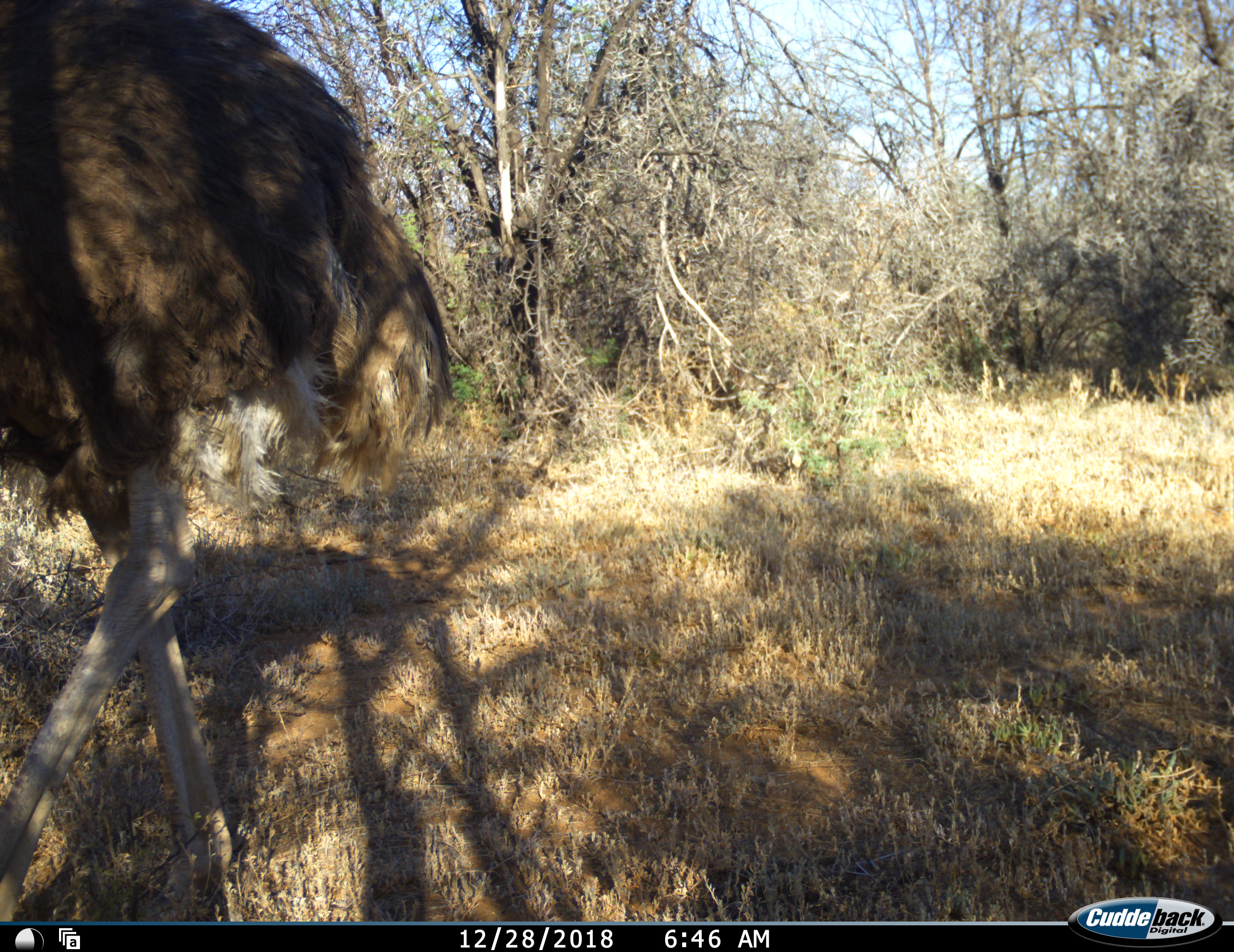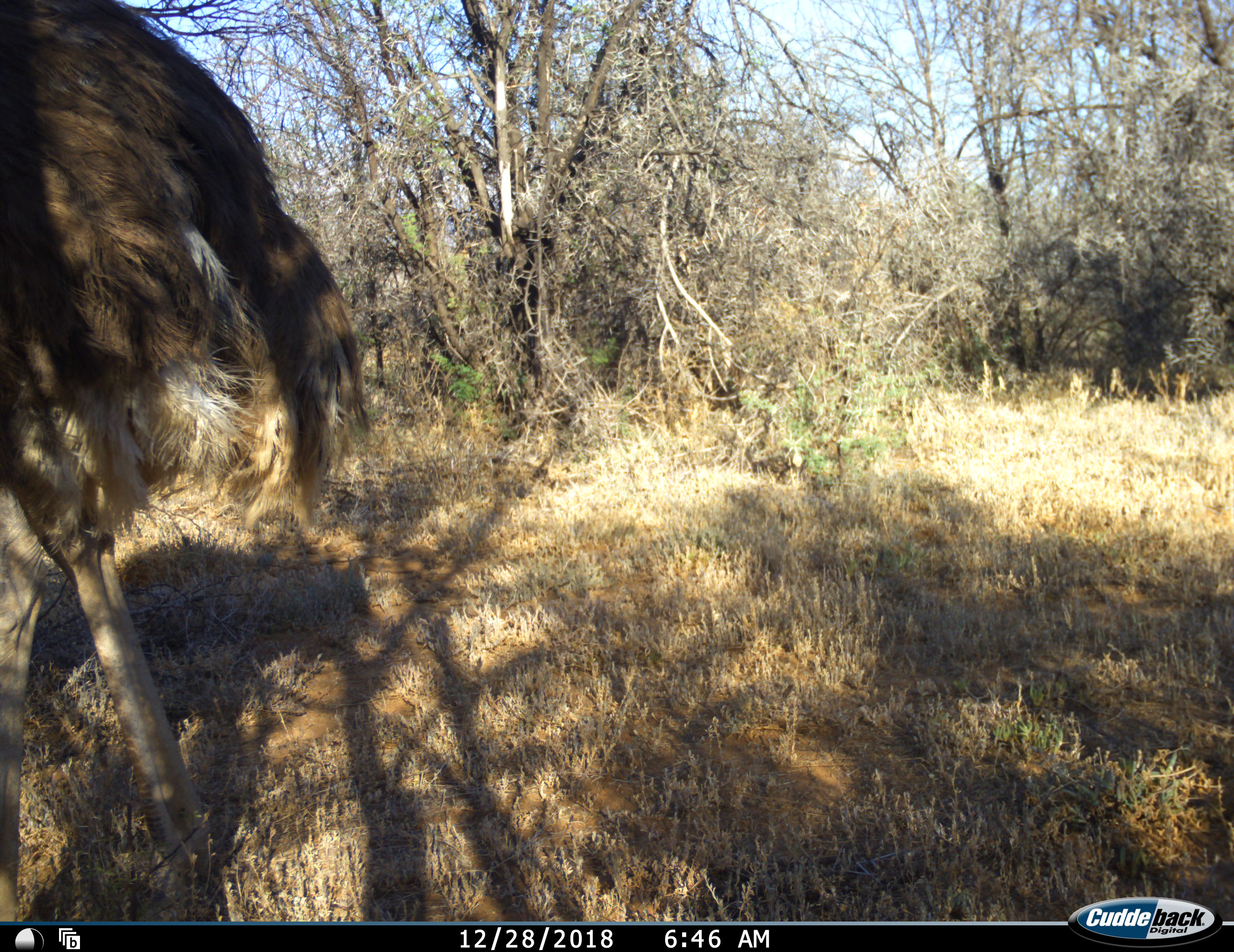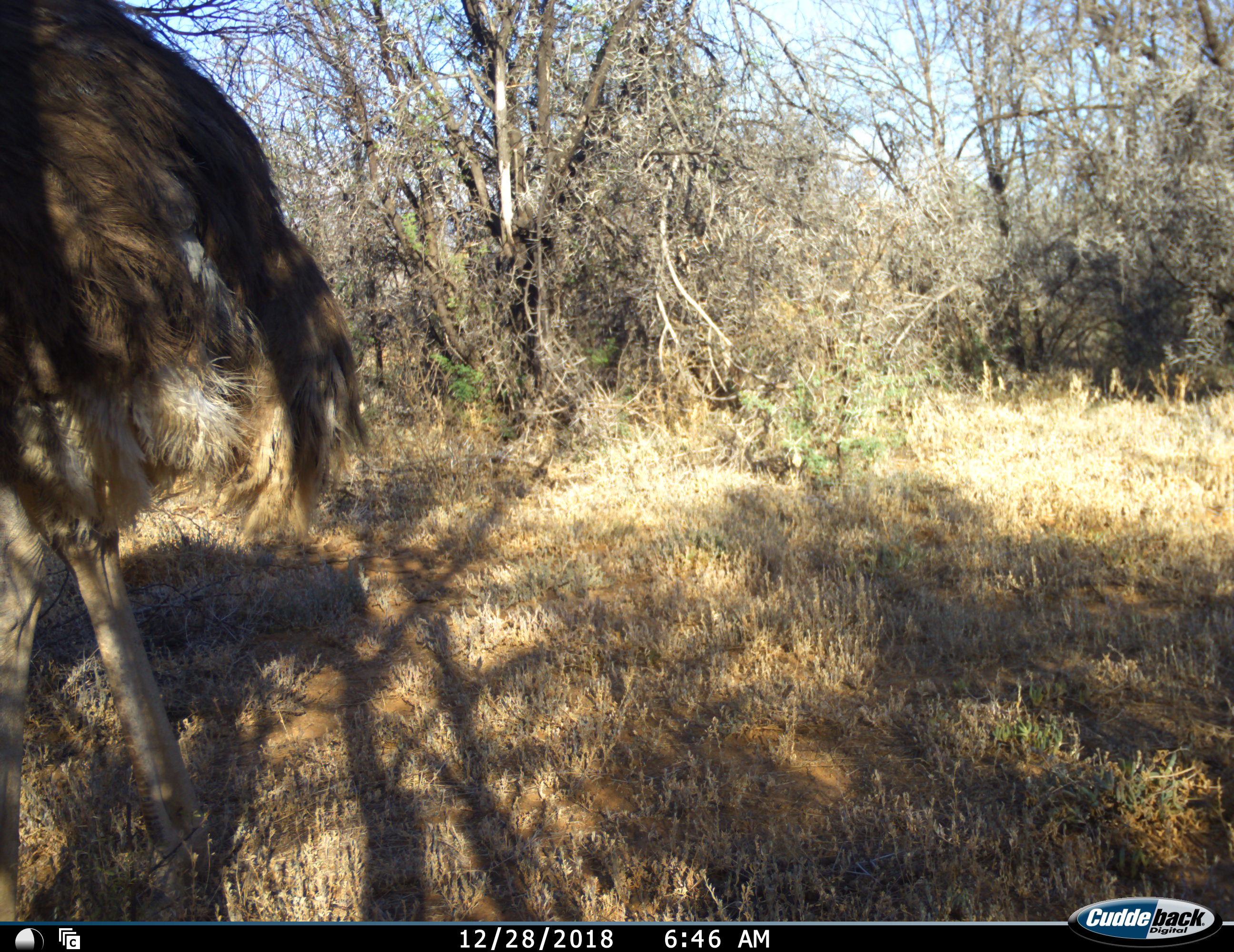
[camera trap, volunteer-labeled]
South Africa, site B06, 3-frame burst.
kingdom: Animalia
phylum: Chordata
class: Aves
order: Struthioniformes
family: Struthionidae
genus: Struthio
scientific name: Struthio camelus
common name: ostrich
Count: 1.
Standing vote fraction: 40%.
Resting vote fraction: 0%.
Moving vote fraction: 70%.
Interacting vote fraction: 0%.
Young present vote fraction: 0%.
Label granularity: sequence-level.